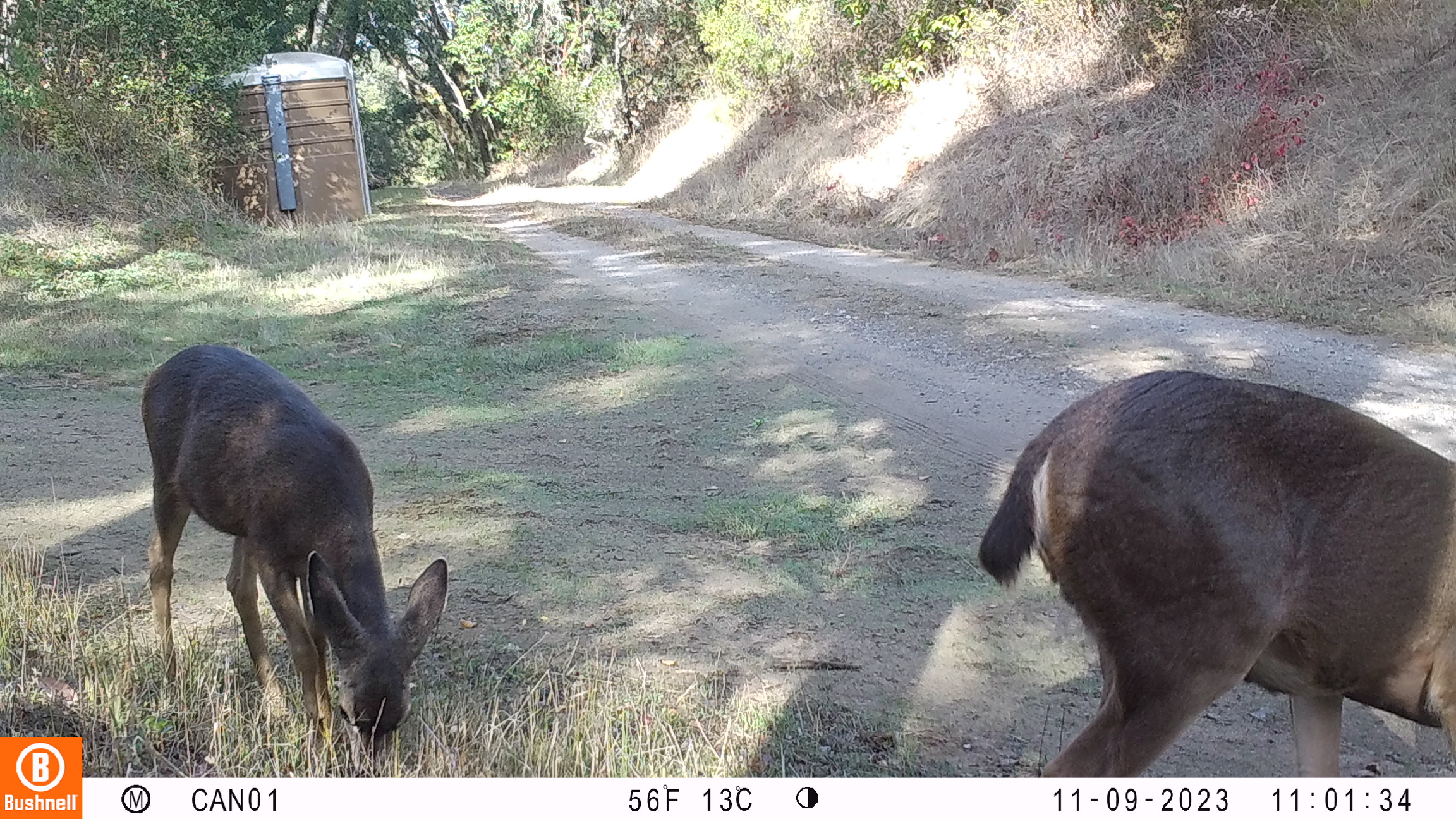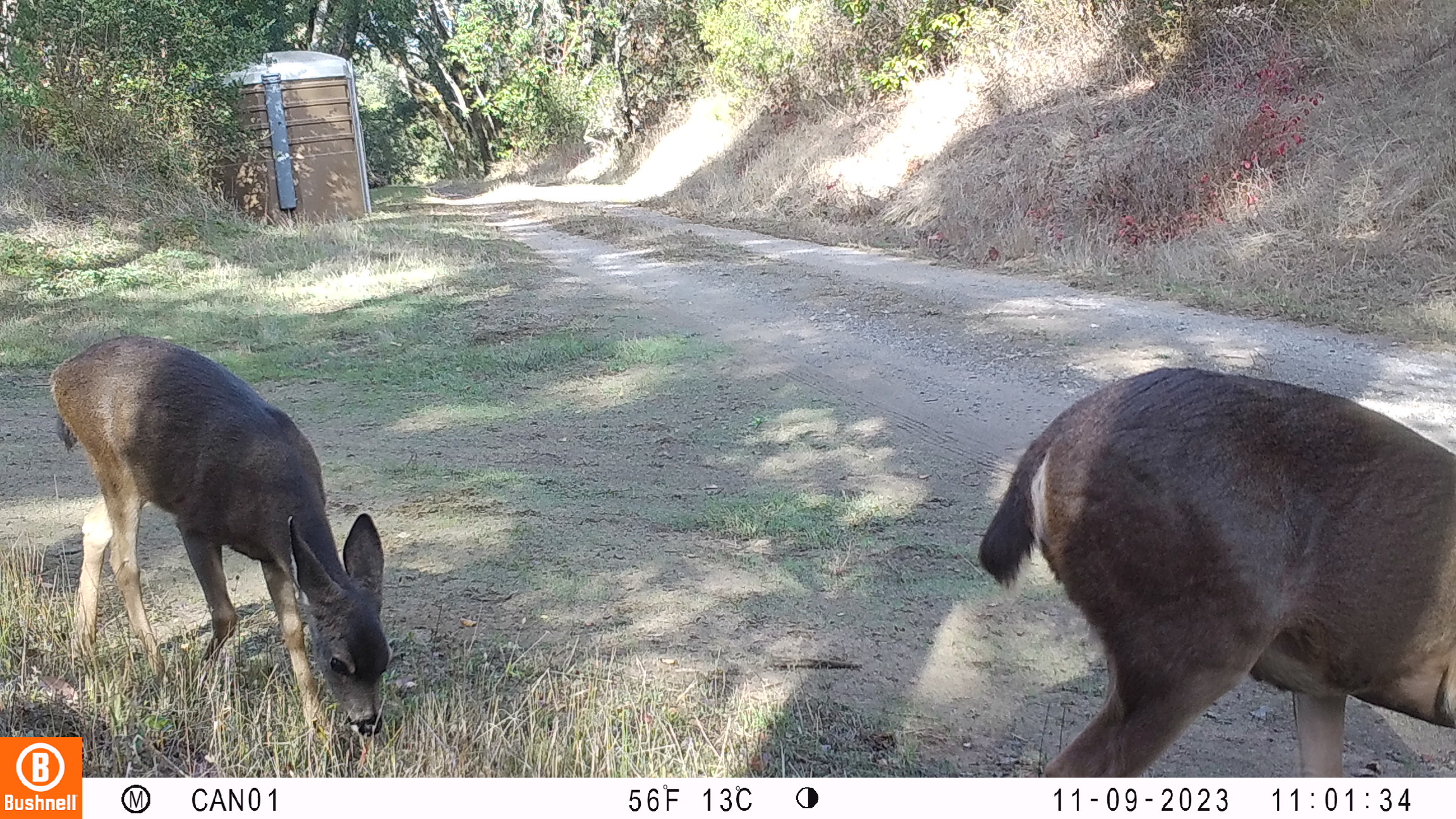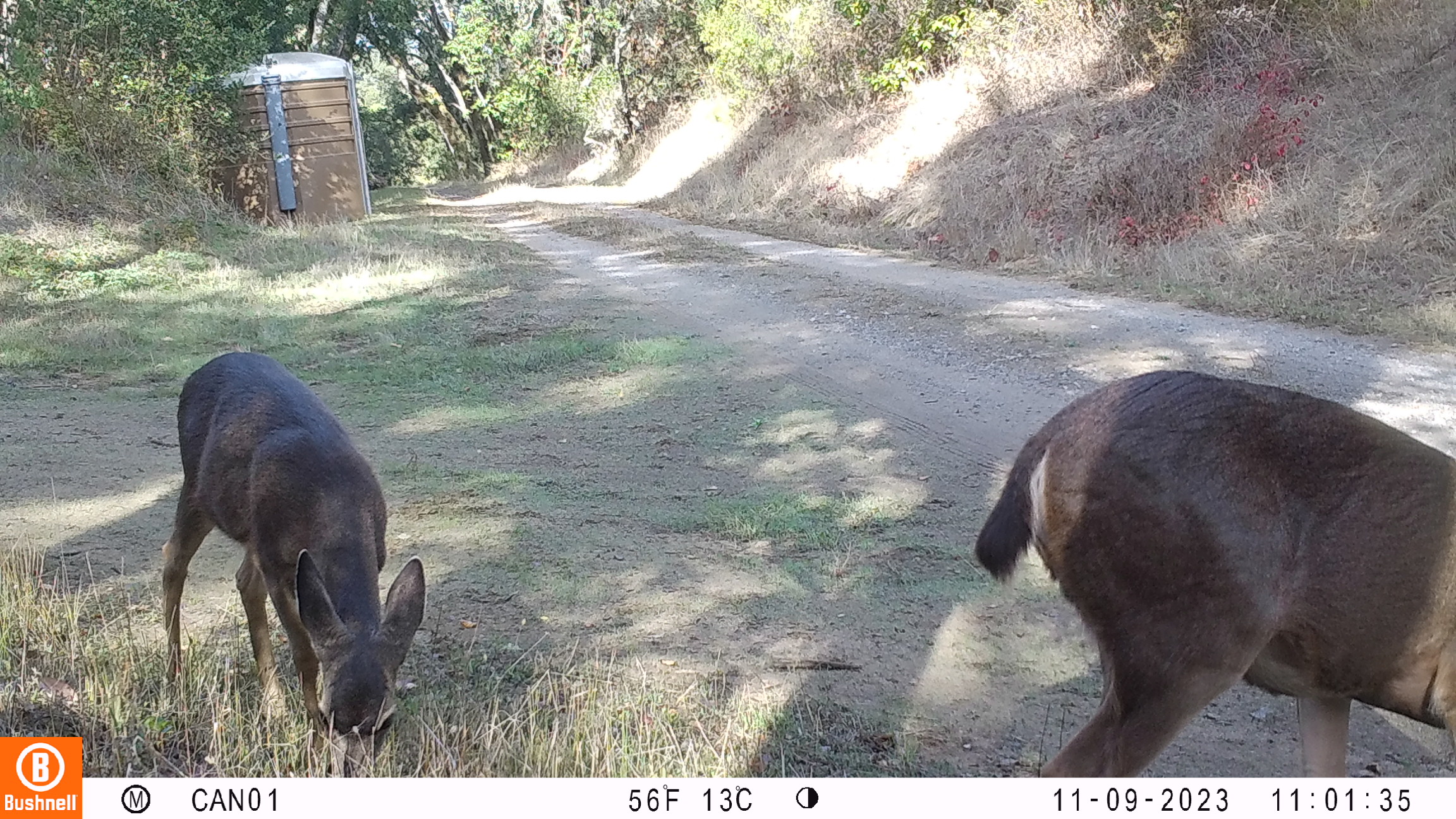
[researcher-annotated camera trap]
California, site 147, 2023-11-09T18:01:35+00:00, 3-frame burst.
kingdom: Animalia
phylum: Chordata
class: Mammalia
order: Artiodactyla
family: Cervidae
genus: Odocoileus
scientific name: Odocoileus hemionus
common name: mule deer